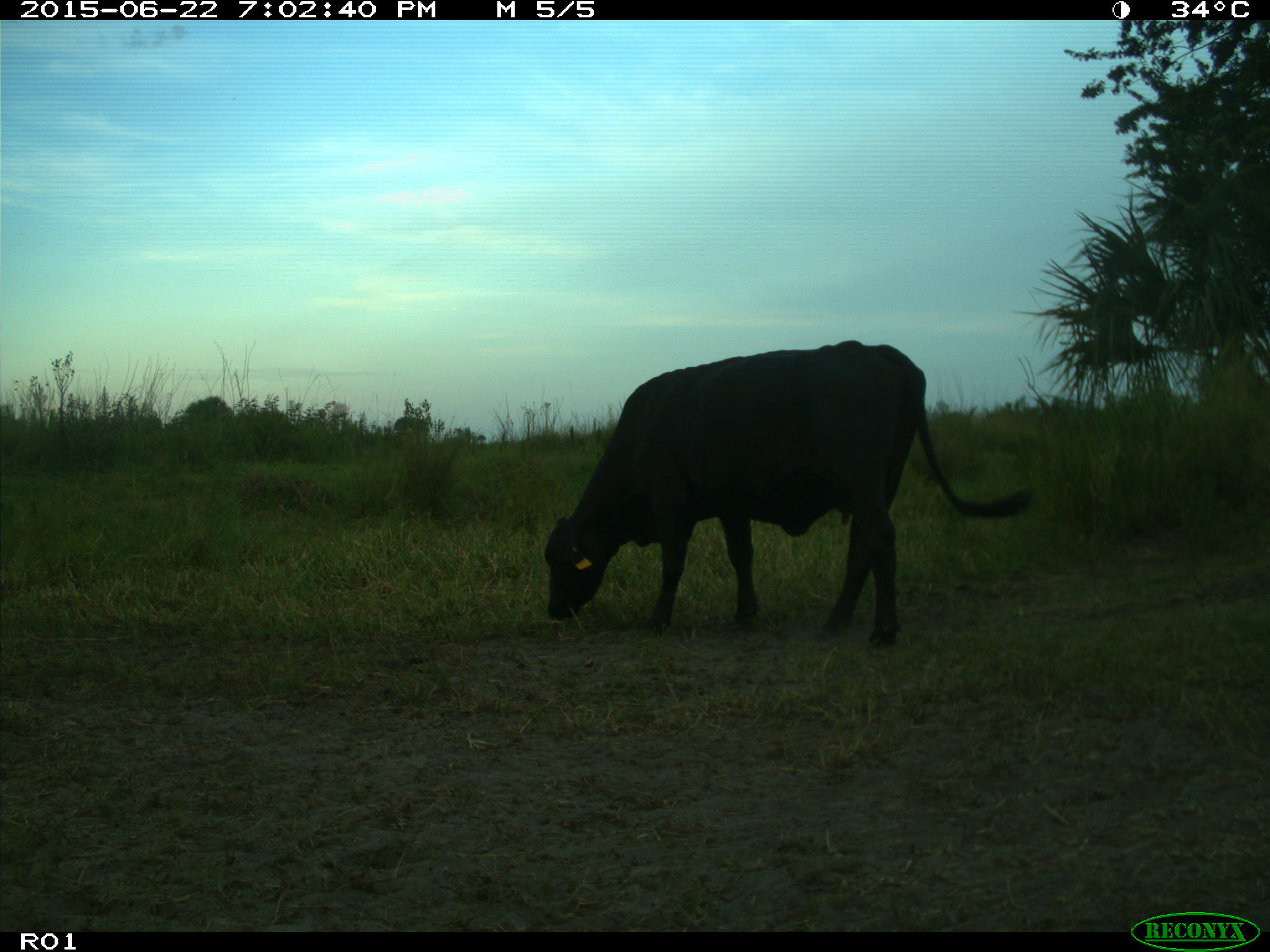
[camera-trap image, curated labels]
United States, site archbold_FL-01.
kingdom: Animalia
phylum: Chordata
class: Mammalia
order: Artiodactyla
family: Bovidae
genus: Bos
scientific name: Bos taurus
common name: domestic cow